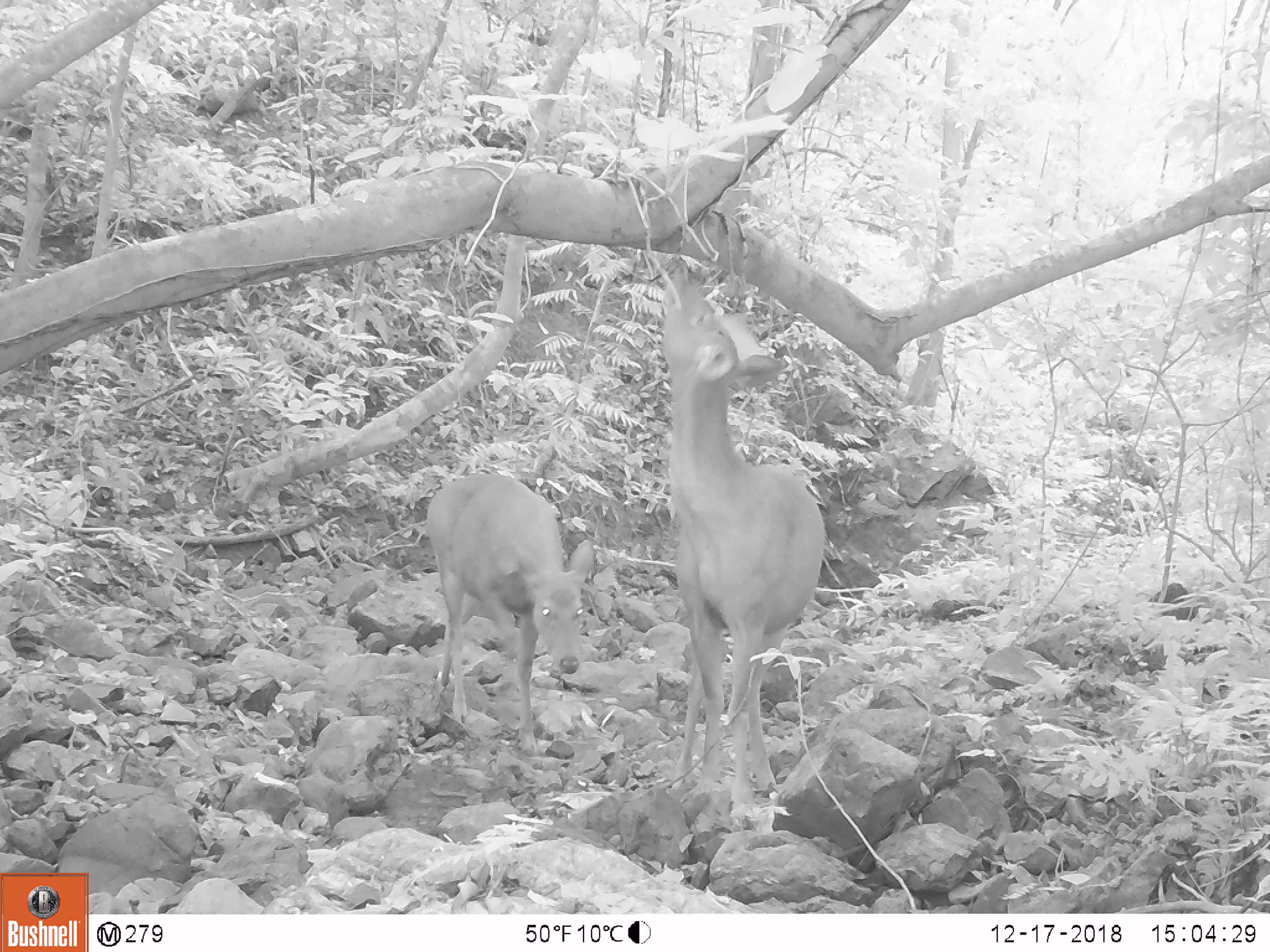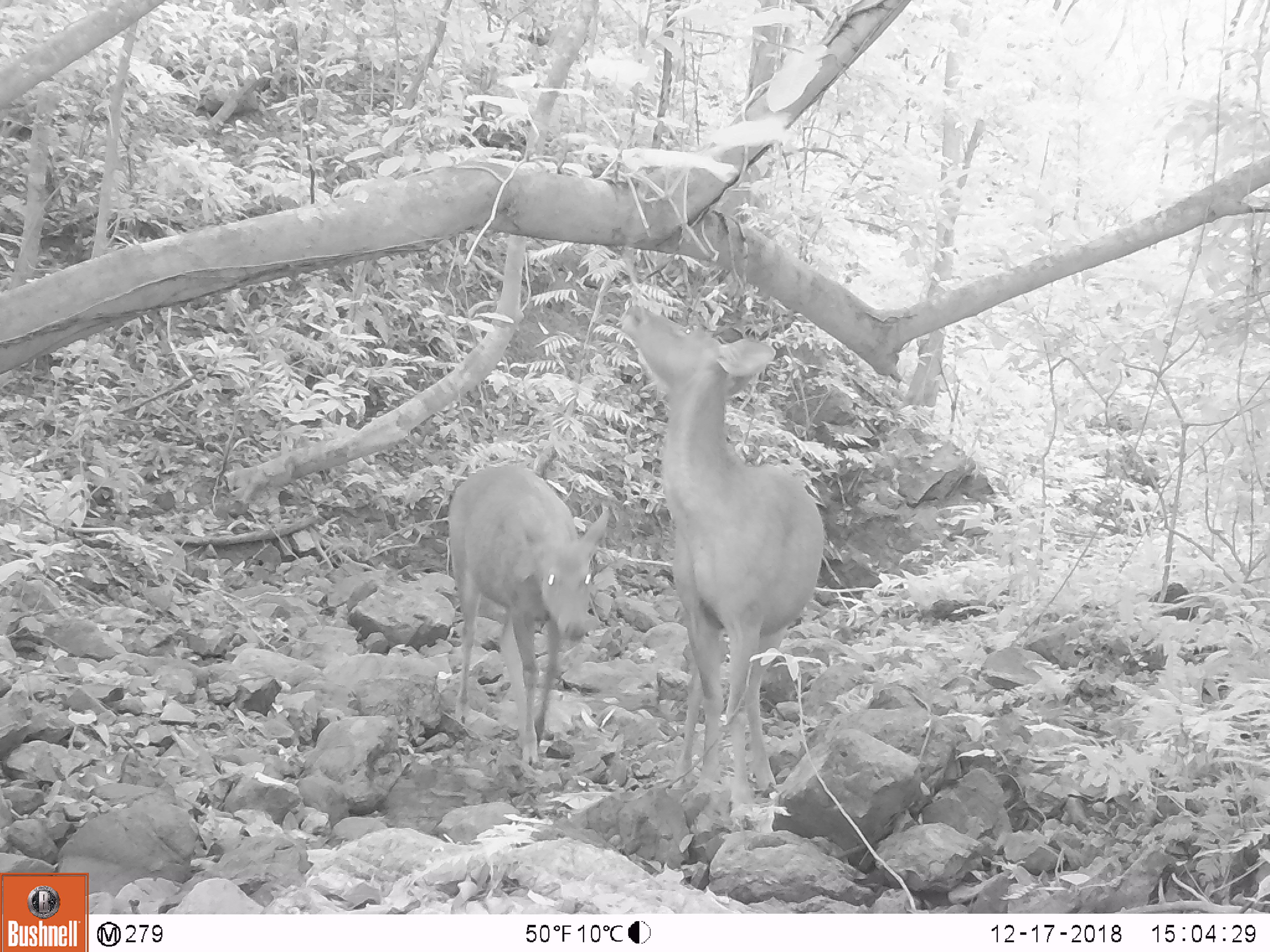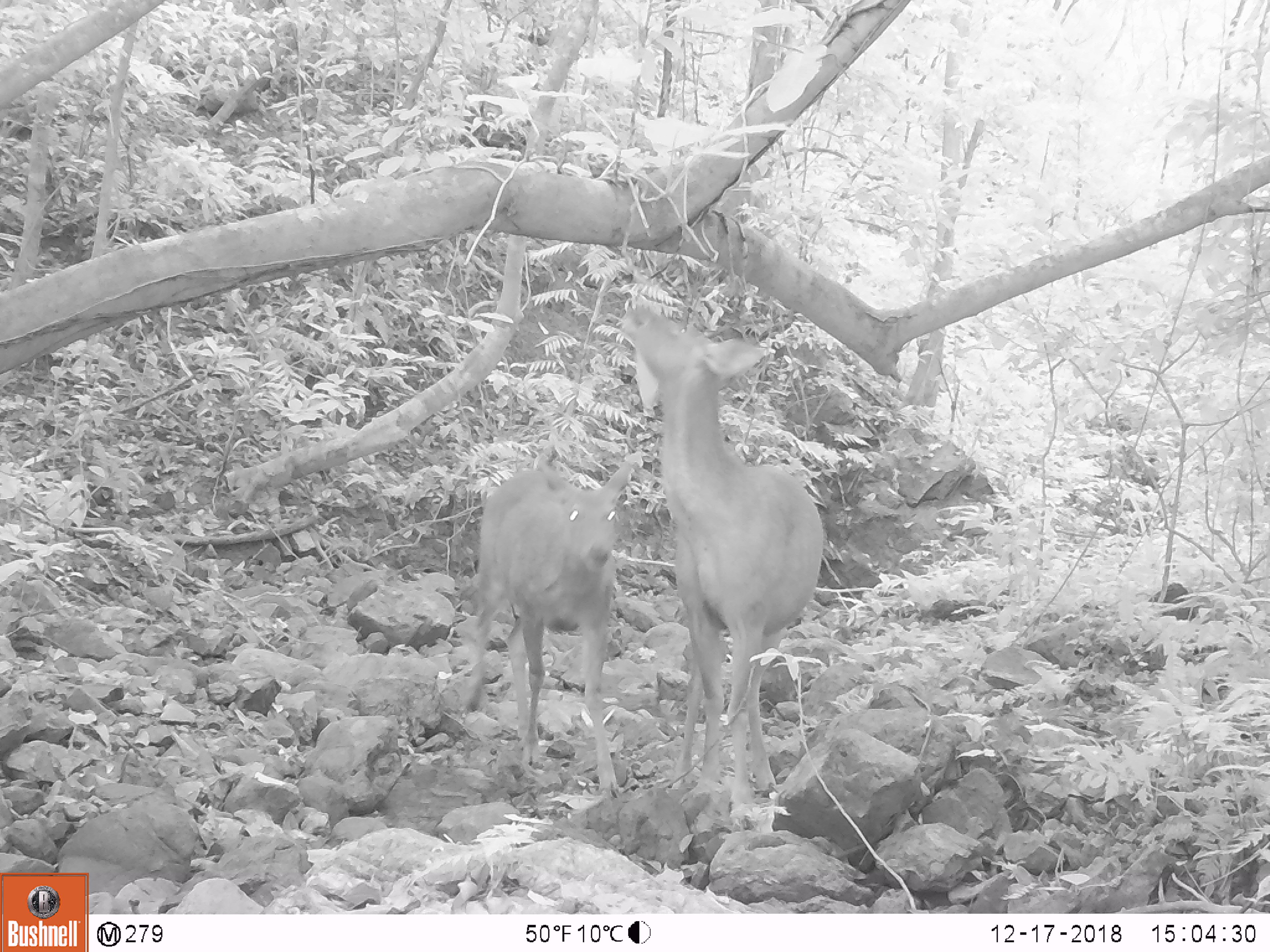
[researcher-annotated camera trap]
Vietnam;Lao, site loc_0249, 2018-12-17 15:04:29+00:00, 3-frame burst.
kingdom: Animalia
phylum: Chordata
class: Mammalia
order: Artiodactyla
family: Cervidae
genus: Rusa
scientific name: Rusa unicolor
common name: sambar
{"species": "sambar (Rusa unicolor)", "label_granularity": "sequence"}